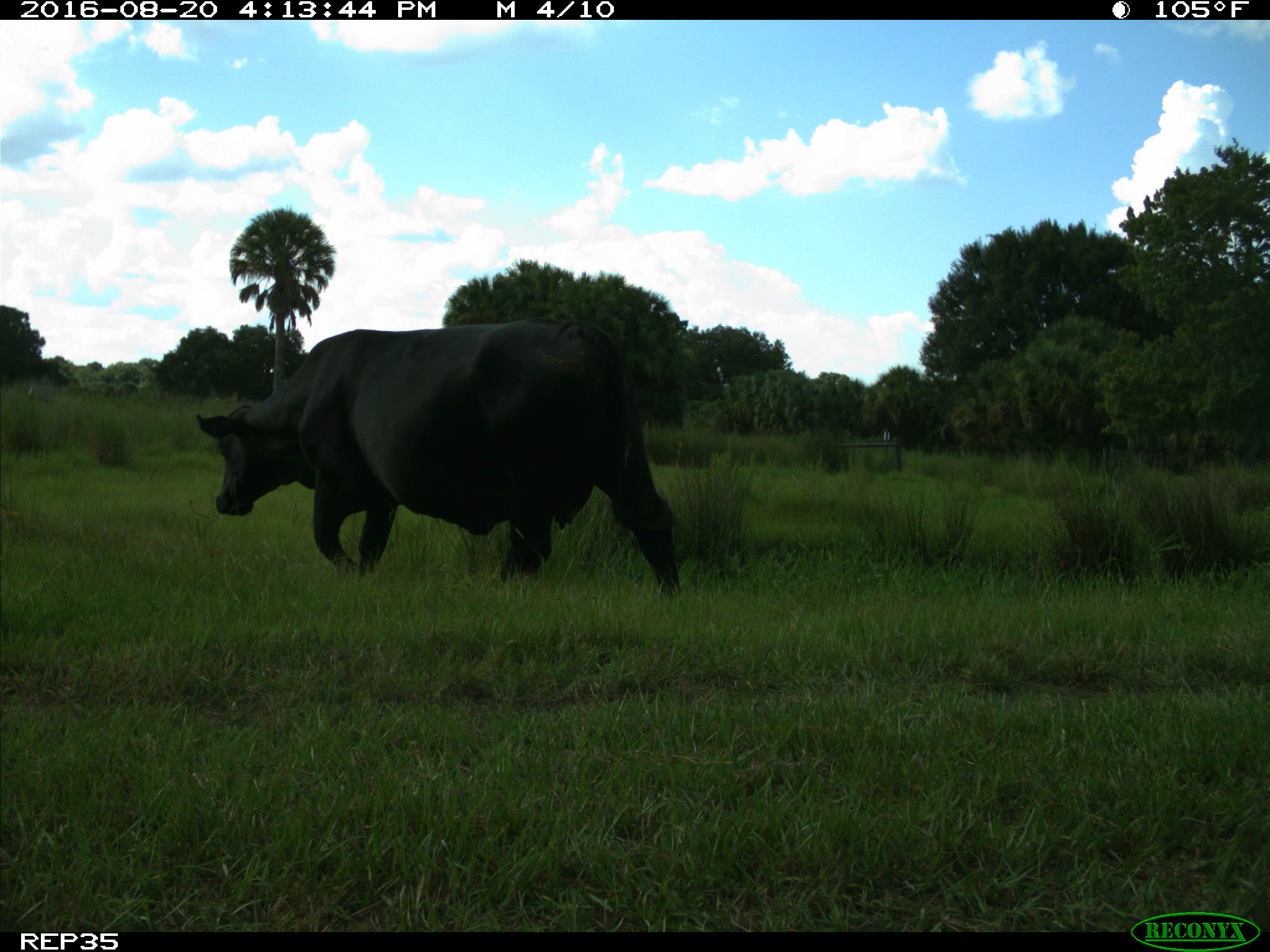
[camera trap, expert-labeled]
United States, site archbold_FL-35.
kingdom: Animalia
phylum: Chordata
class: Mammalia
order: Artiodactyla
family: Bovidae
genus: Bos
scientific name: Bos taurus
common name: domestic cow